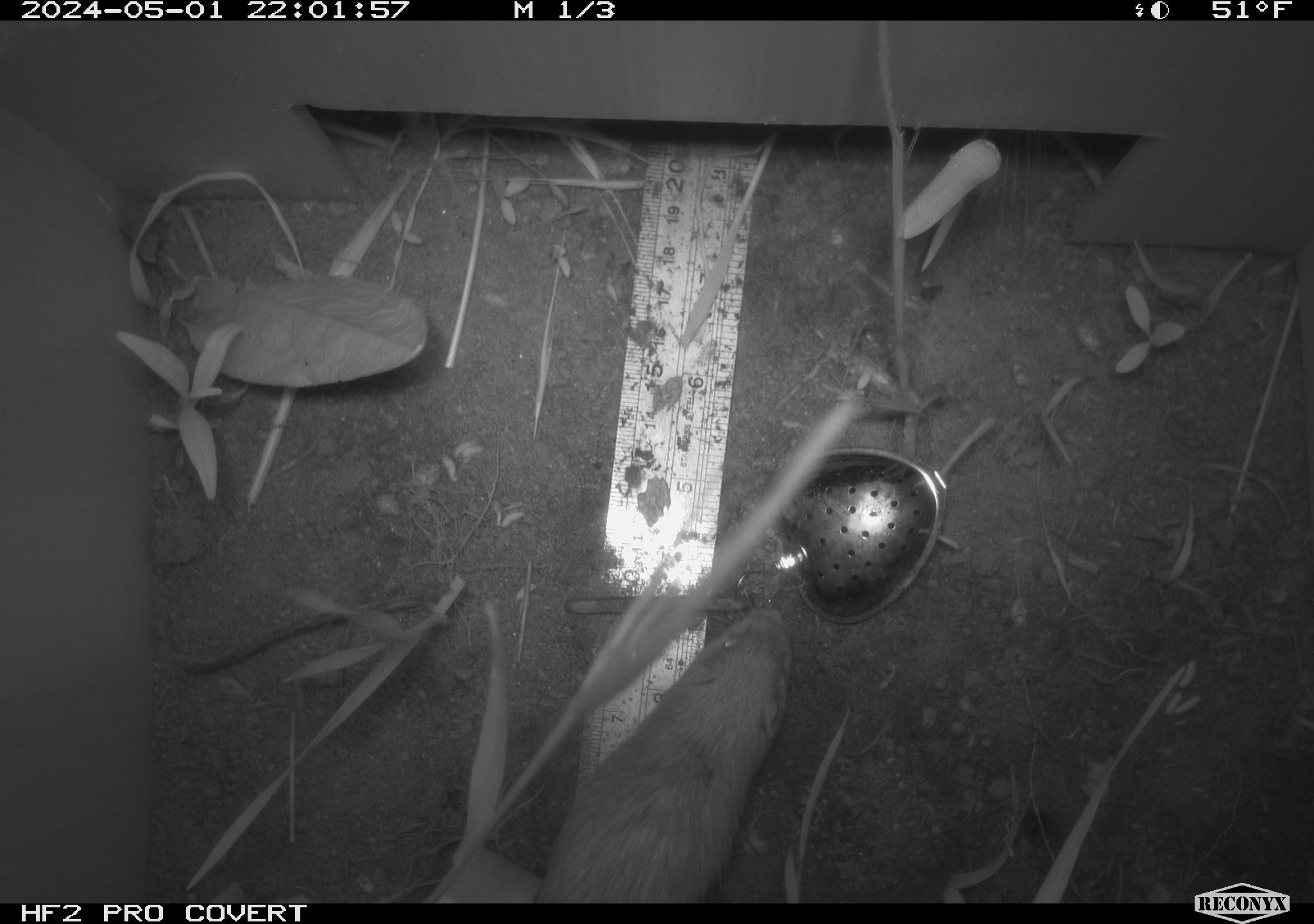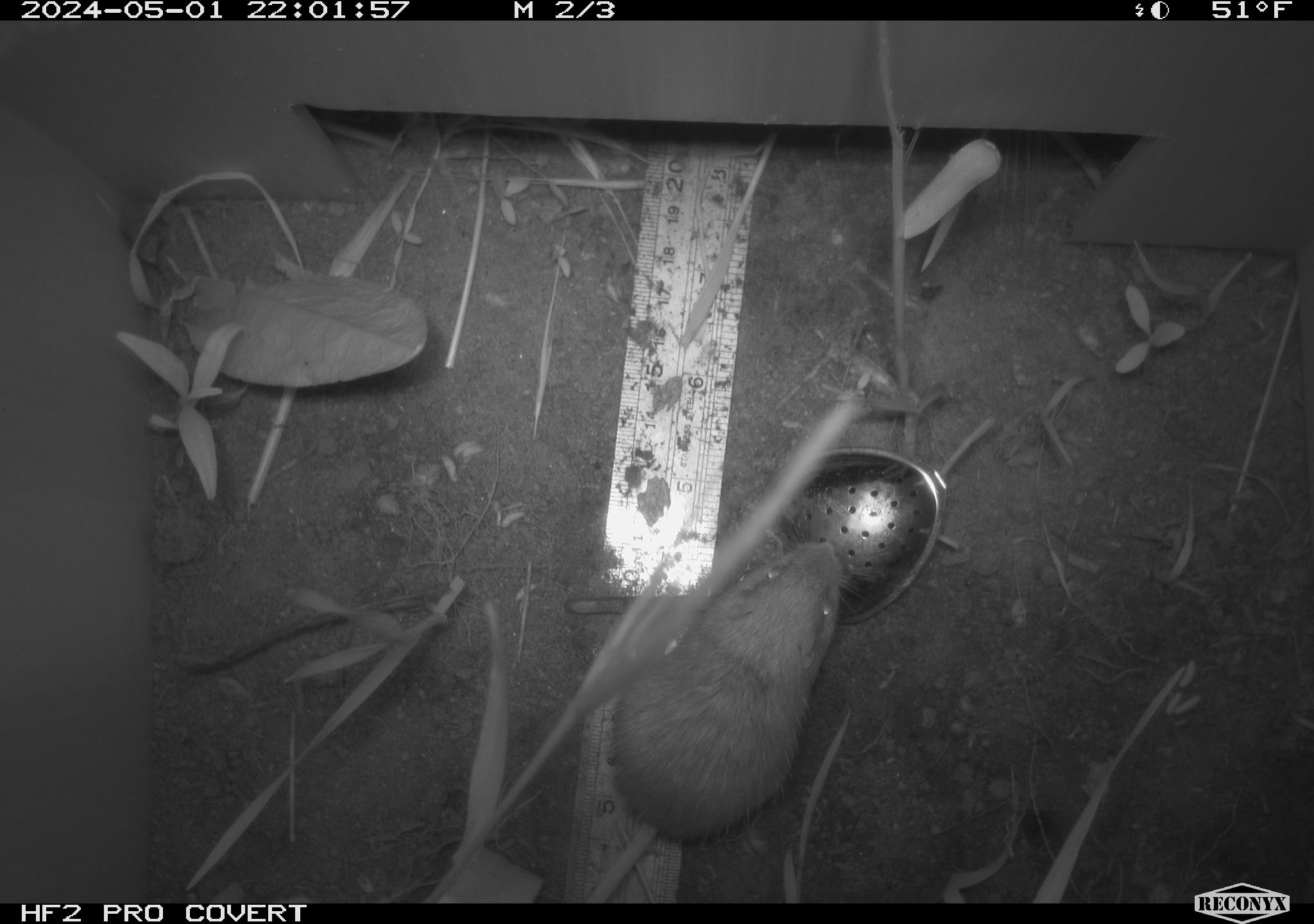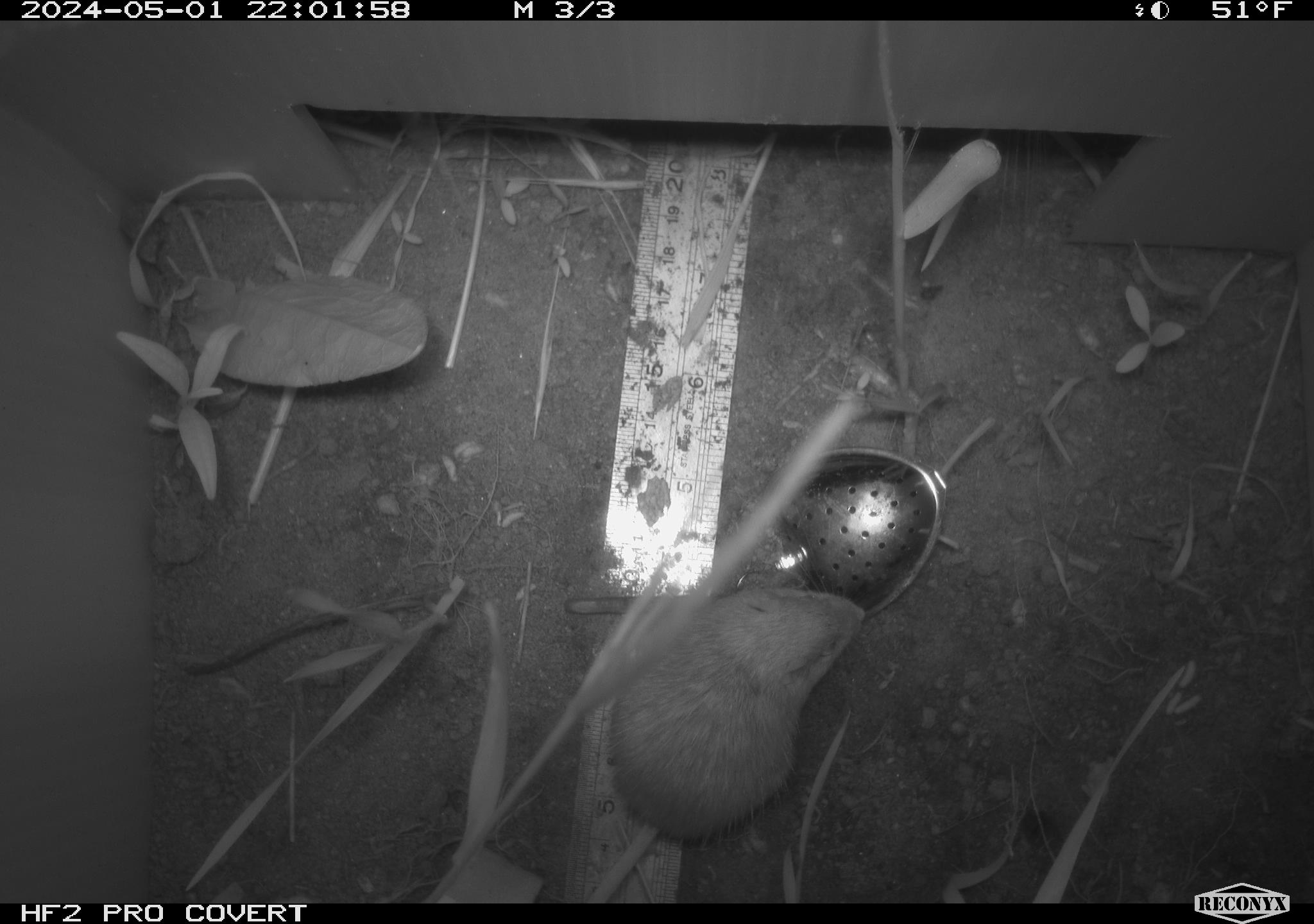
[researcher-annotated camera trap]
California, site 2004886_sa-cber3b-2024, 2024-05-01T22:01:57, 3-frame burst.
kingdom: Animalia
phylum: Chordata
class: Mammalia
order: Rodentia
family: Heteromyidae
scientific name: Heteromyidae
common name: kangaroo rats and pocket mice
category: heteromyidae family